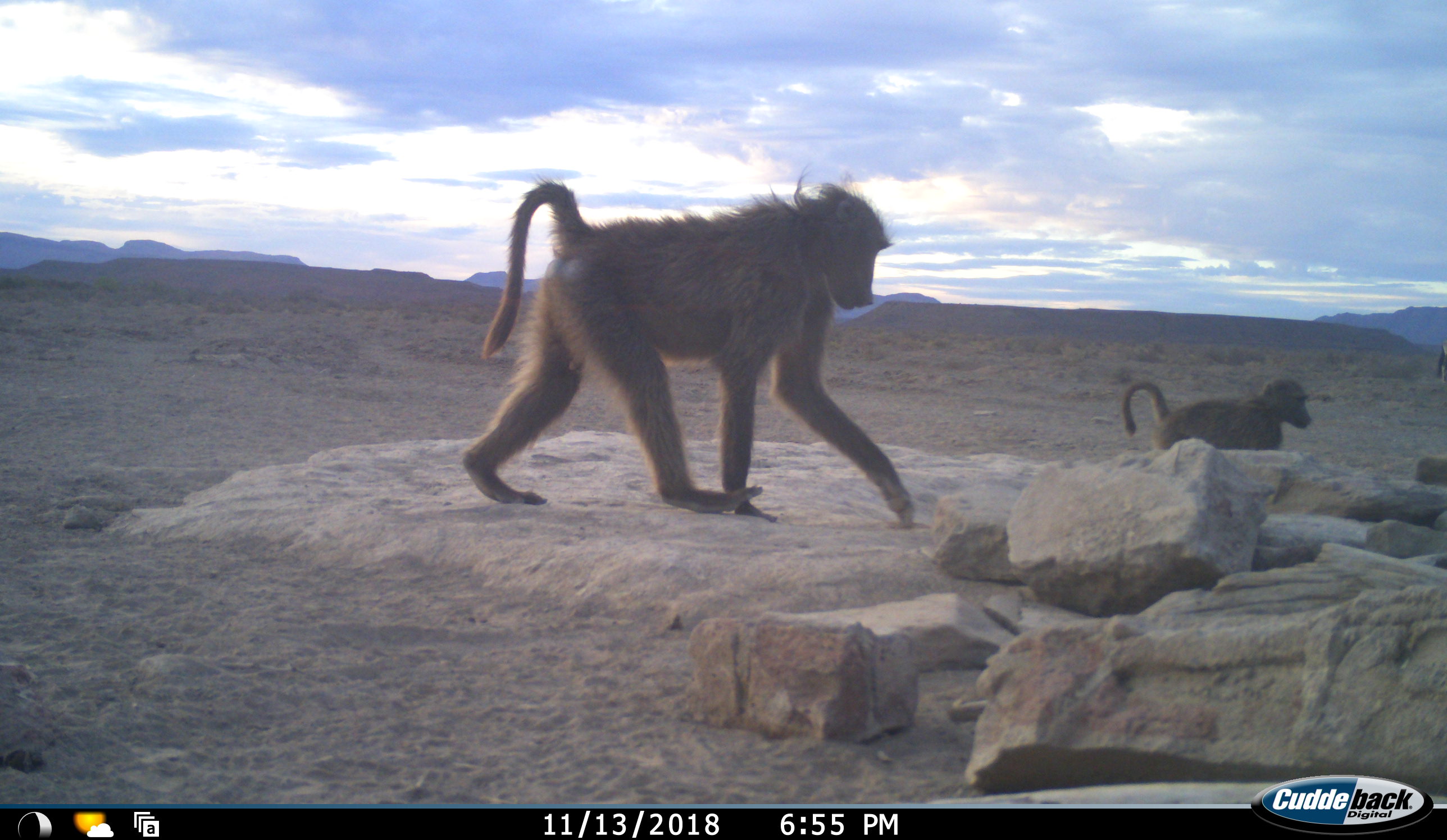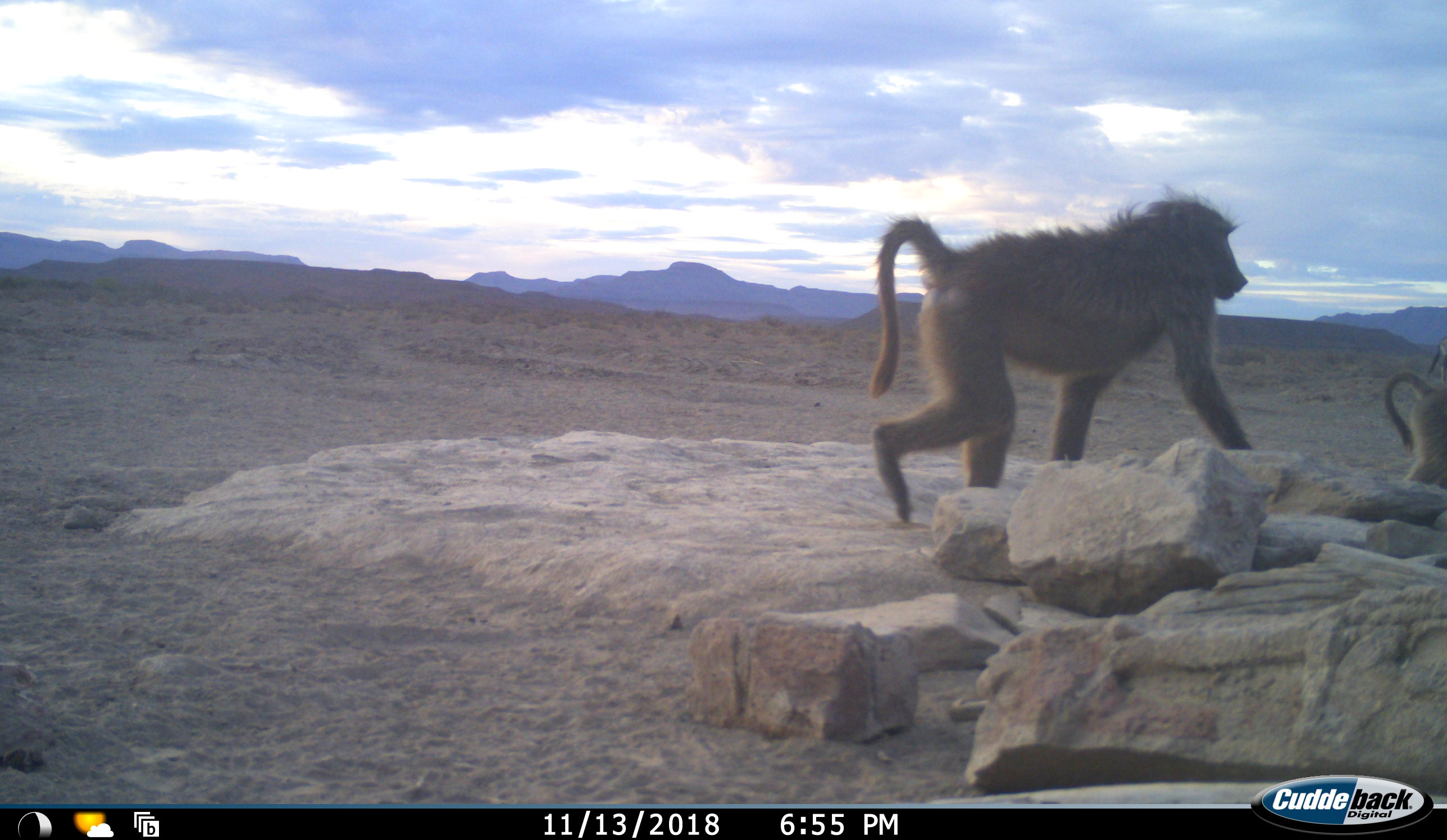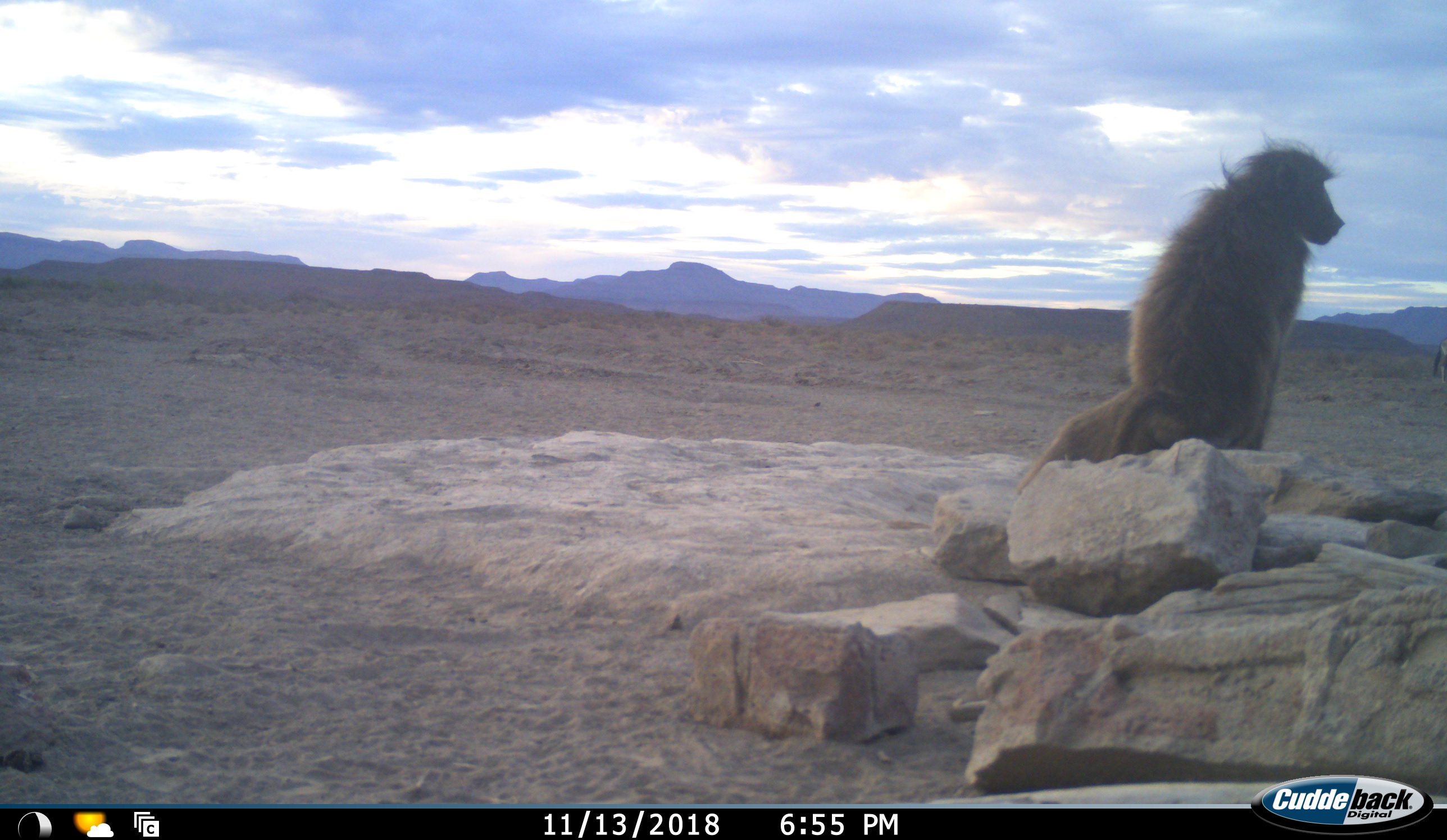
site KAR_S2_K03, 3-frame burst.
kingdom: Animalia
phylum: Chordata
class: Mammalia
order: Primates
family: Cercopithecidae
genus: Papio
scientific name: Papio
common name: baboon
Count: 2.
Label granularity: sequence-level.